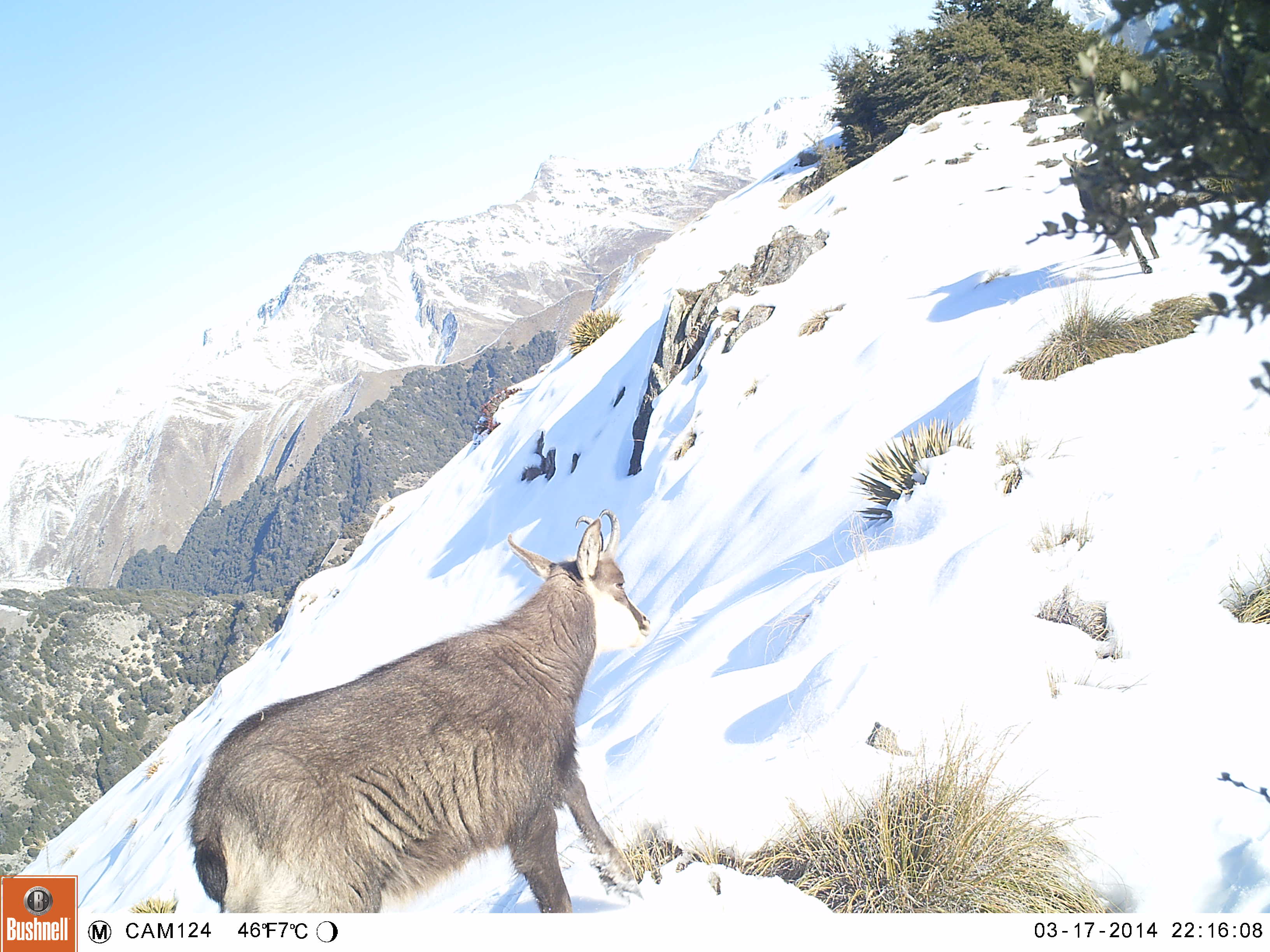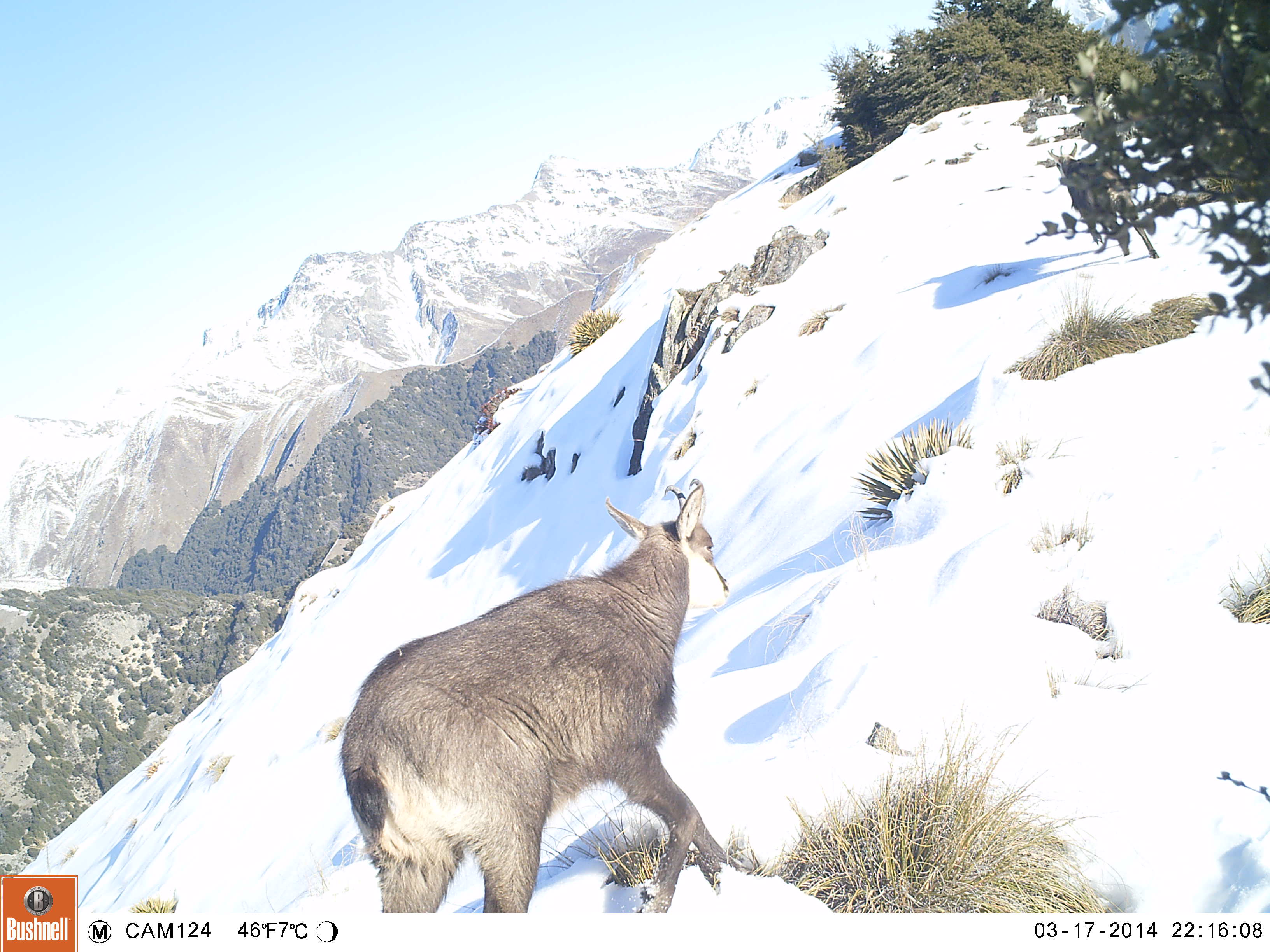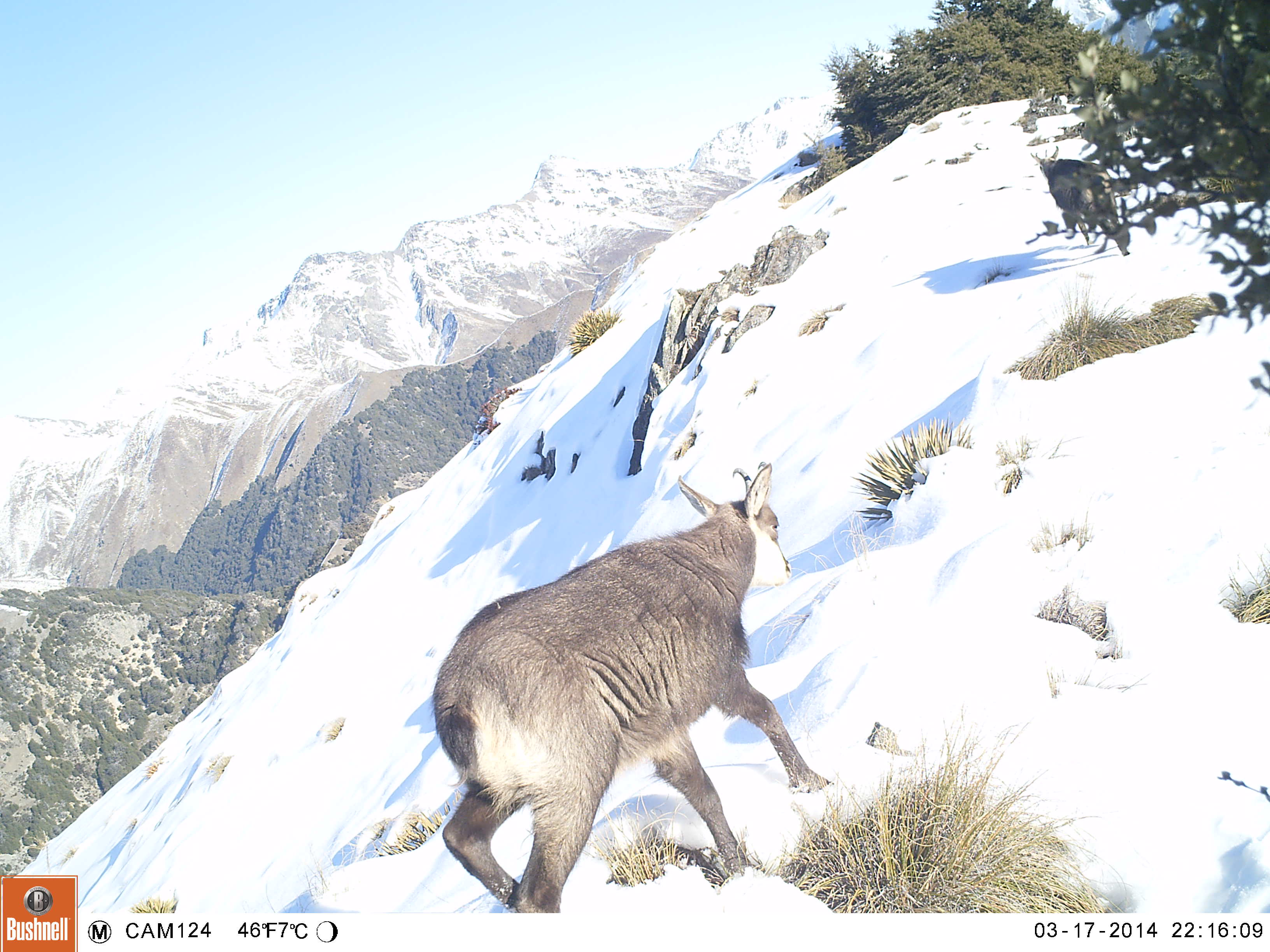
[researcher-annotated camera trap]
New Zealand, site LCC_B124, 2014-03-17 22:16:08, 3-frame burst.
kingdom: Animalia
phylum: Chordata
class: Mammalia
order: Artiodactyla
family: Bovidae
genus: Rupicapra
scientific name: Rupicapra rupicapra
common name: alpine chamois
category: chamois